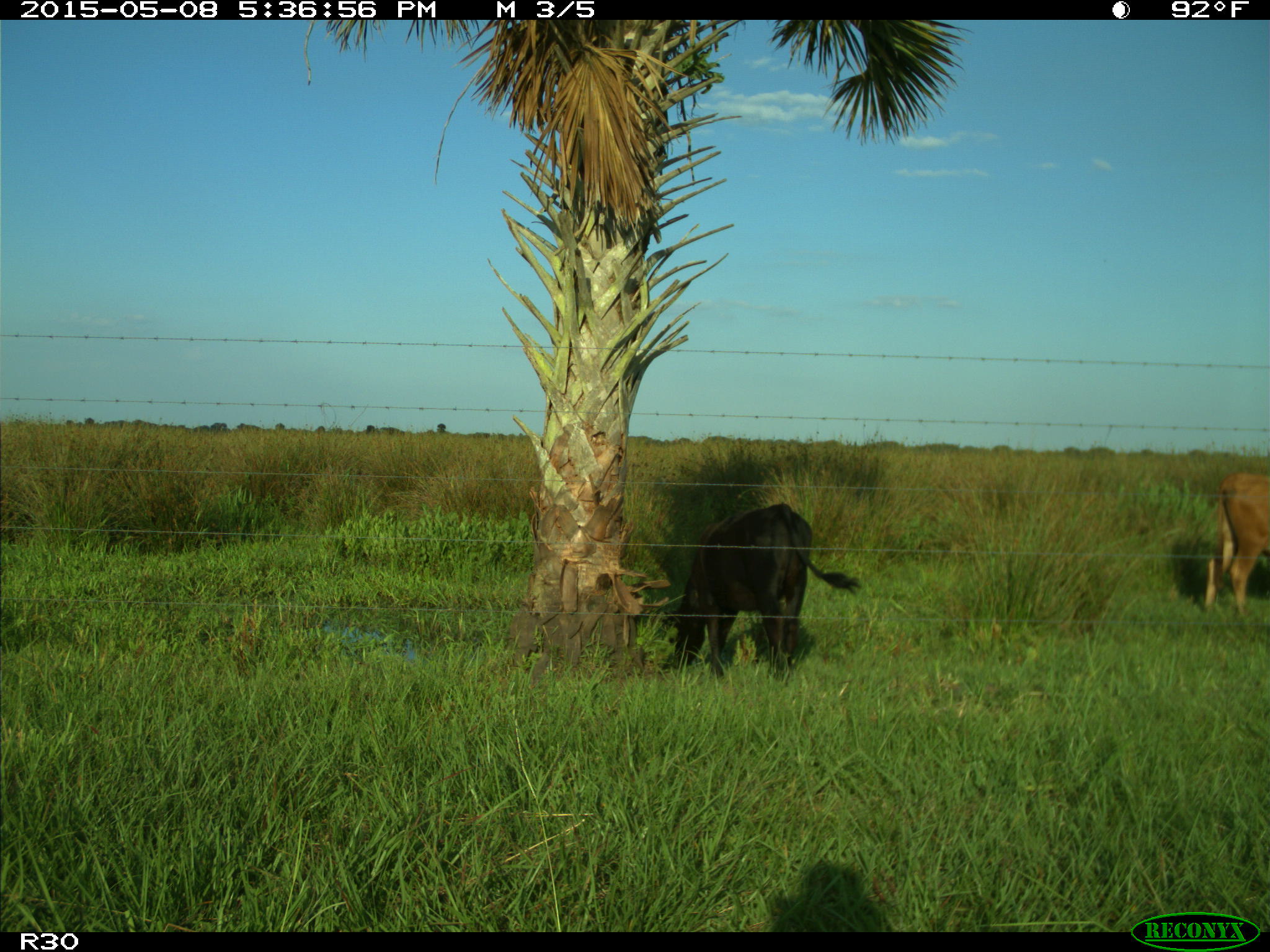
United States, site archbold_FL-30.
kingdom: Animalia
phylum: Chordata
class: Mammalia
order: Artiodactyla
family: Bovidae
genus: Bos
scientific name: Bos taurus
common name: domestic cow